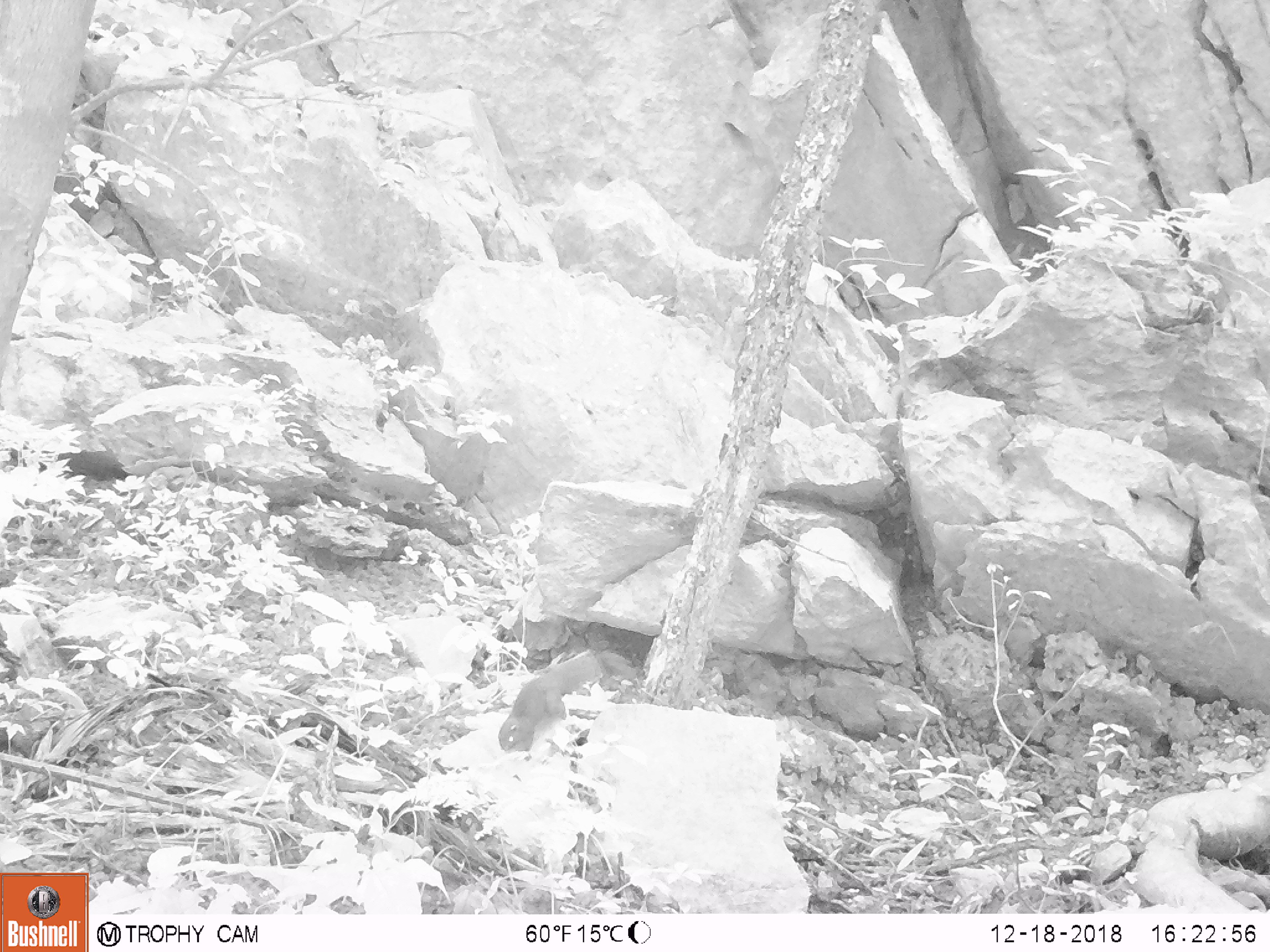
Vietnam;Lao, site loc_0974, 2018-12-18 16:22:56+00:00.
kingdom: Animalia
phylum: Chordata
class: Mammalia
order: Rodentia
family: Sciuridae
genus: Sciurus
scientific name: Sciurus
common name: squirrel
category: unidentified squirrel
Unidentified squirrel (squirrel) (Sciurus). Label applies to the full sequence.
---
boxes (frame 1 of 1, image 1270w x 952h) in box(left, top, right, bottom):
unidentified squirrel: box(497, 649, 635, 752)